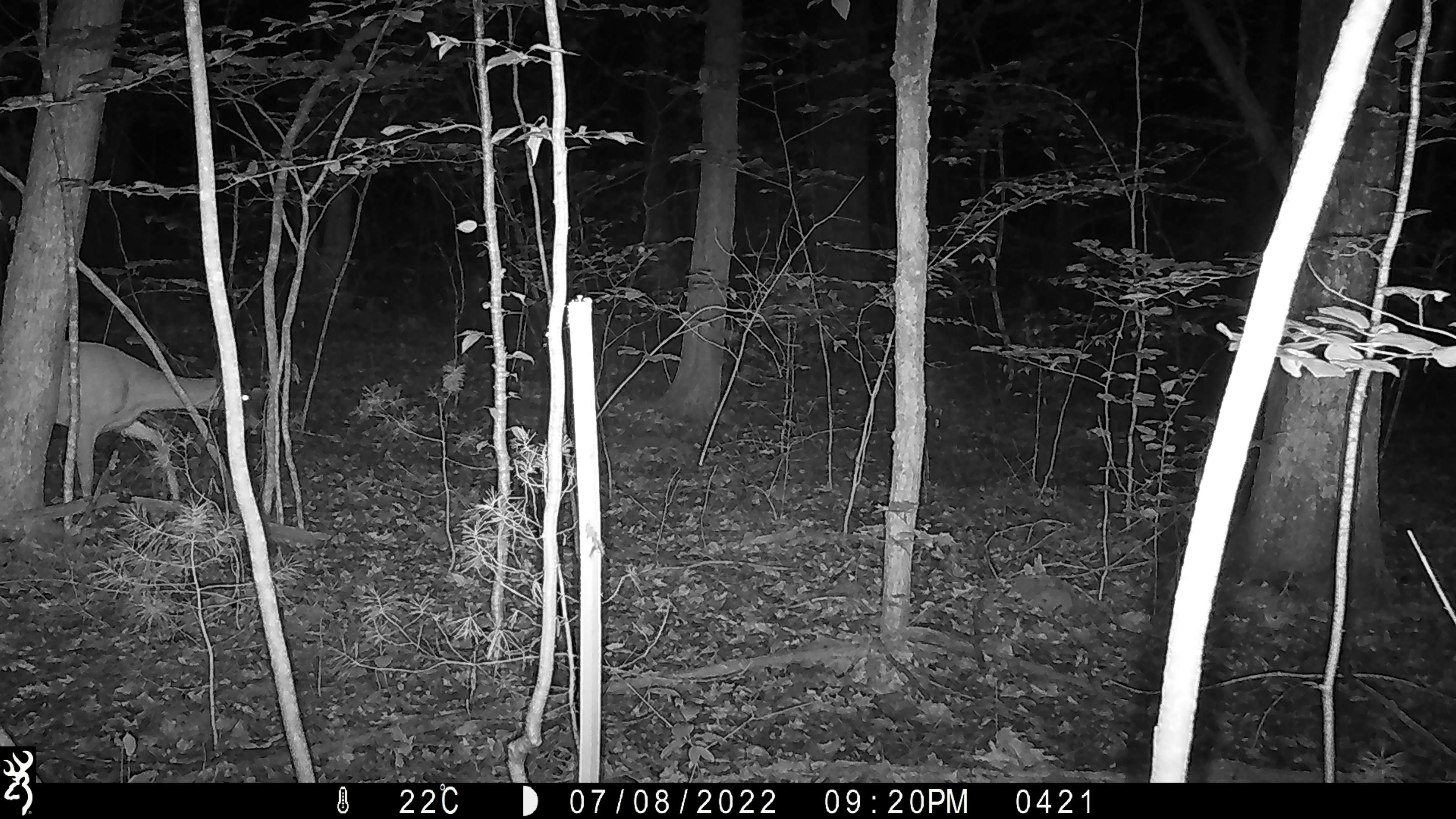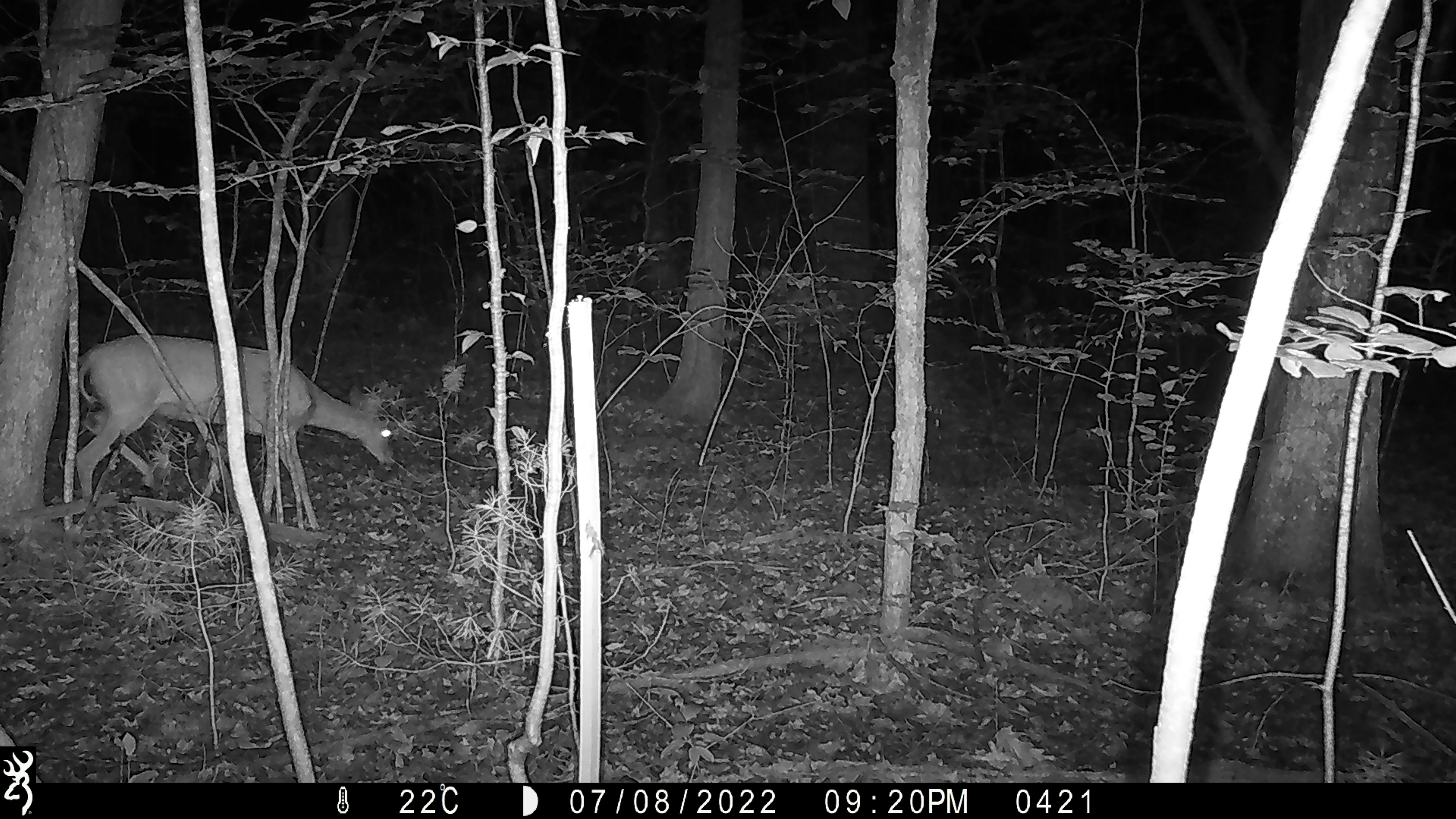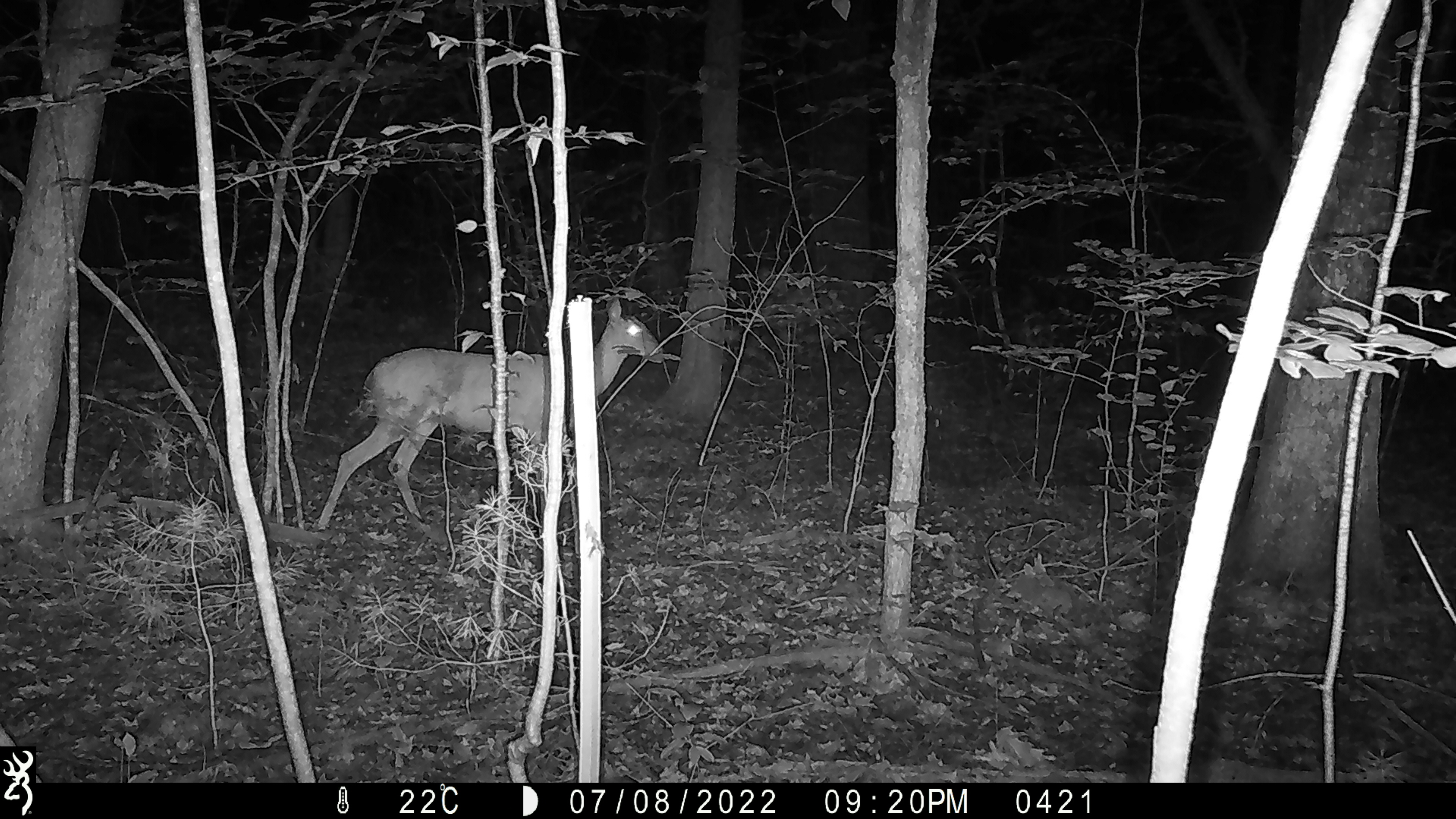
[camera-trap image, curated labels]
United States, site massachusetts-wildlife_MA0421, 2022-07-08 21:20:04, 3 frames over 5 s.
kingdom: Animalia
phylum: Chordata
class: Mammalia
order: Artiodactyla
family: Cervidae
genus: Odocoileus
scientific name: Odocoileus virginianus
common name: white-tailed deer